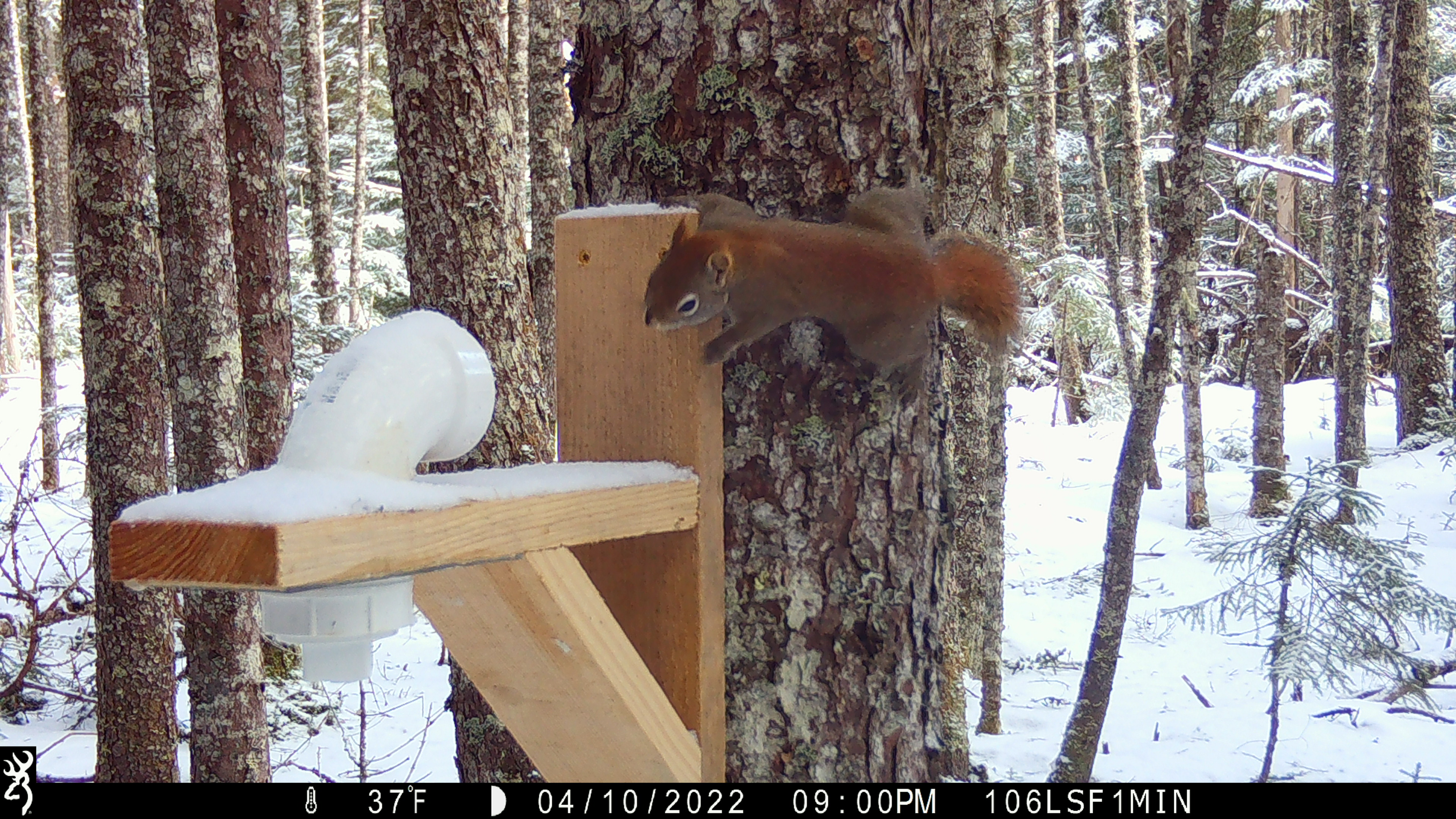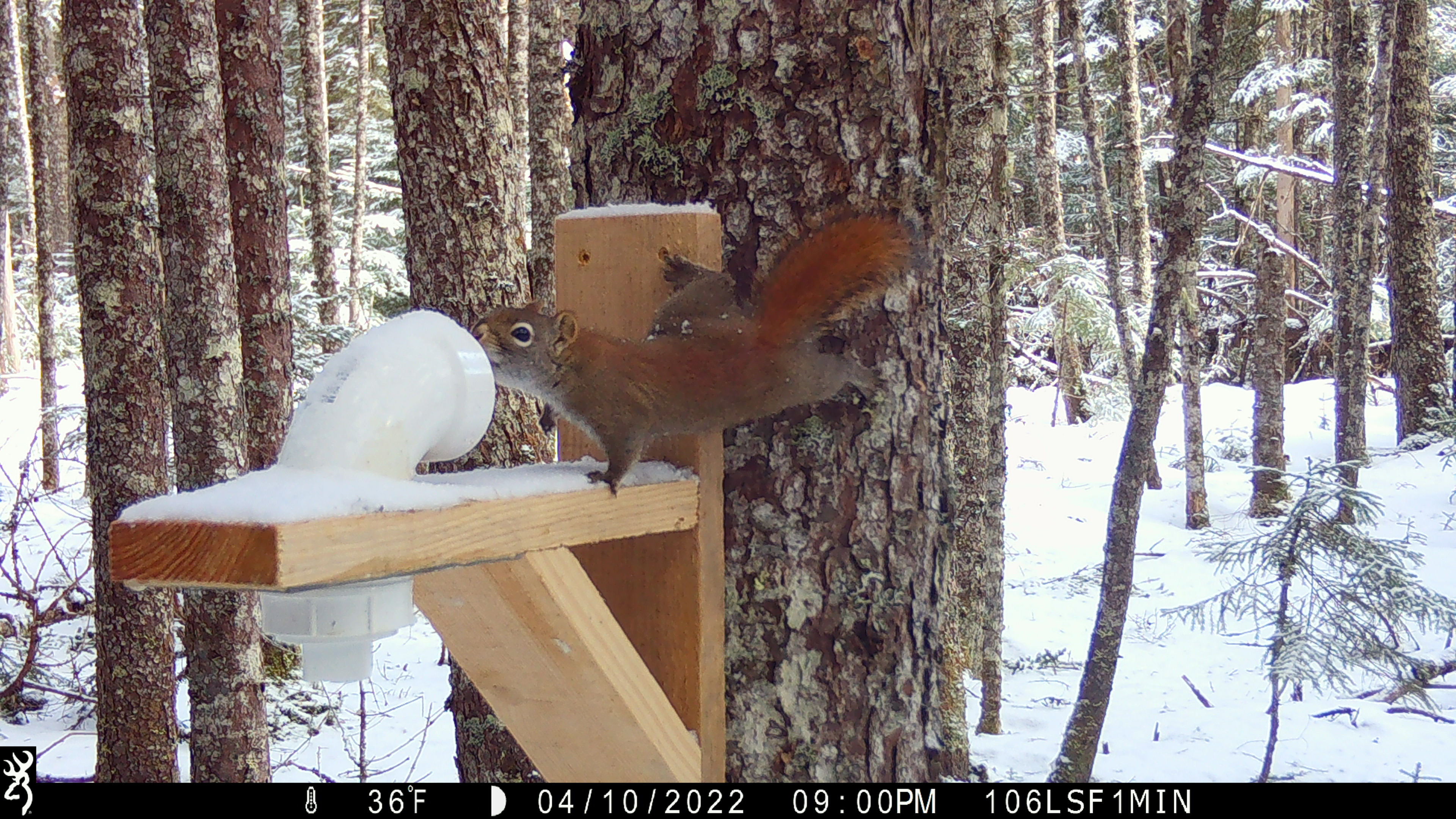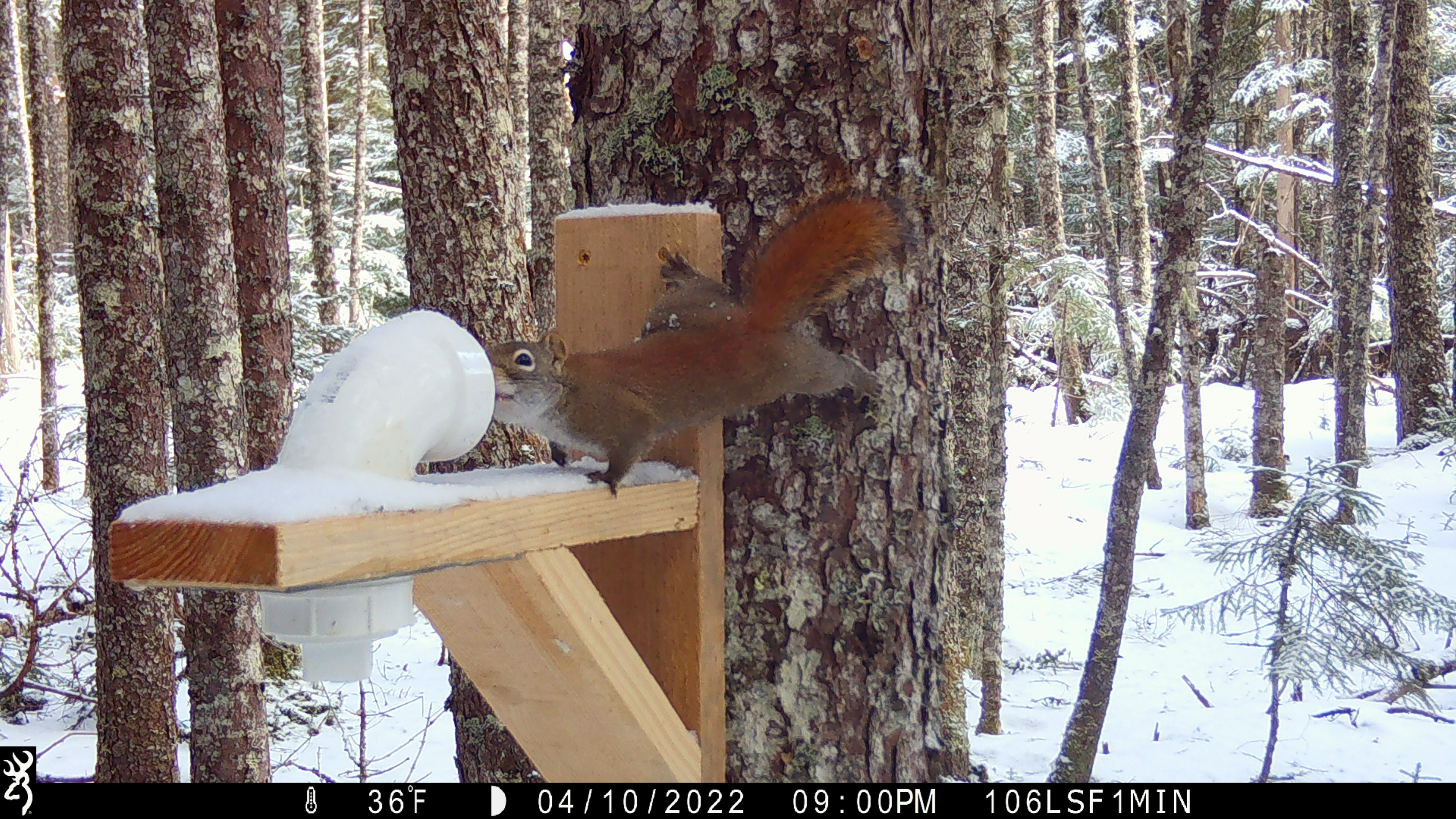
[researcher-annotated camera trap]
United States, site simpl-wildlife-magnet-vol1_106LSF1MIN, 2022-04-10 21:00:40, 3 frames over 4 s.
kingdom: Animalia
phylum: Chordata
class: Mammalia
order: Rodentia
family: Sciuridae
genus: Tamiasciurus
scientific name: Tamiasciurus hudsonicus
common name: red squirrel